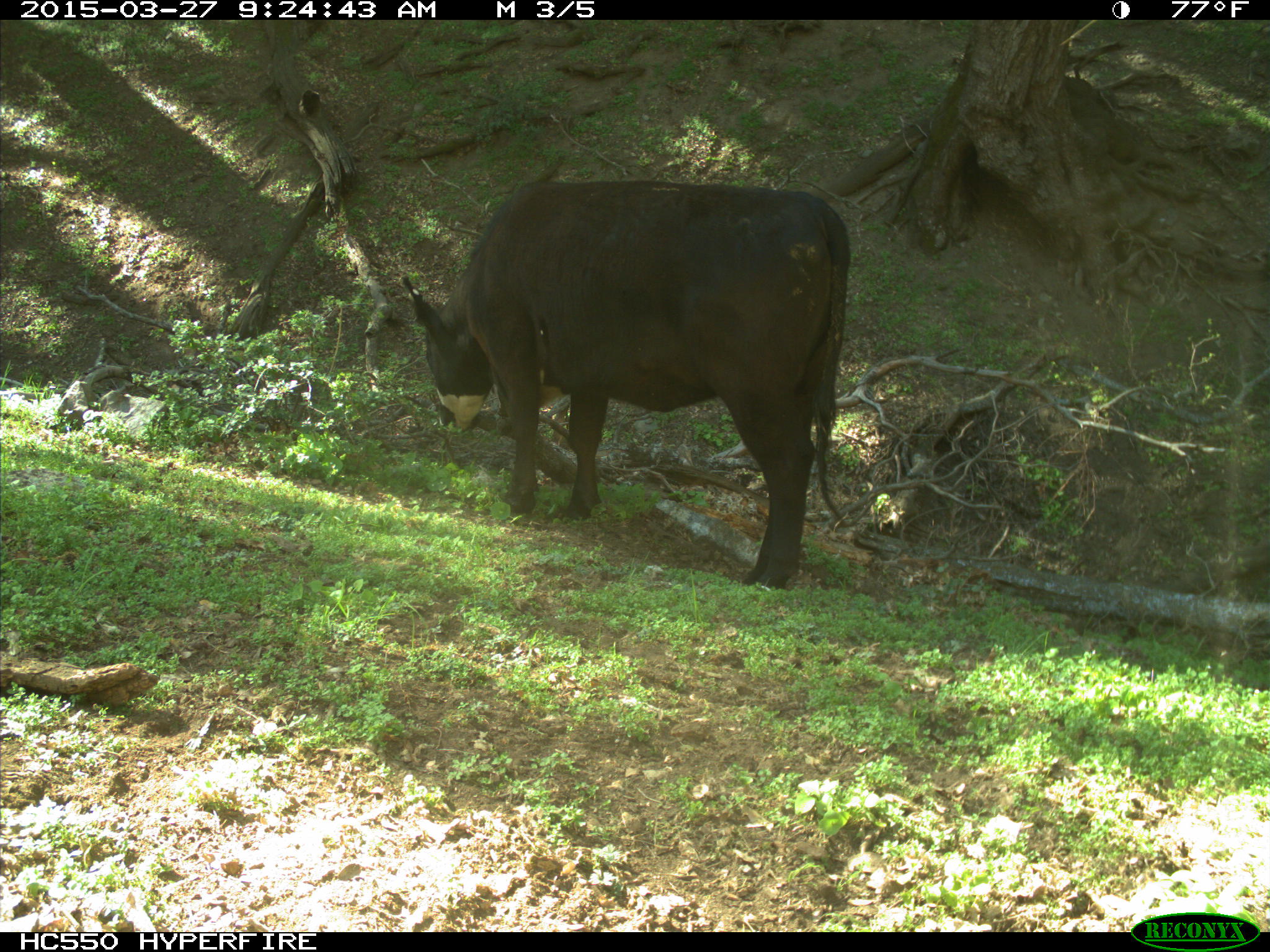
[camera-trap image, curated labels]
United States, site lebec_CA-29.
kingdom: Animalia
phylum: Chordata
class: Mammalia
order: Artiodactyla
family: Bovidae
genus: Bos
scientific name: Bos taurus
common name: domestic cow